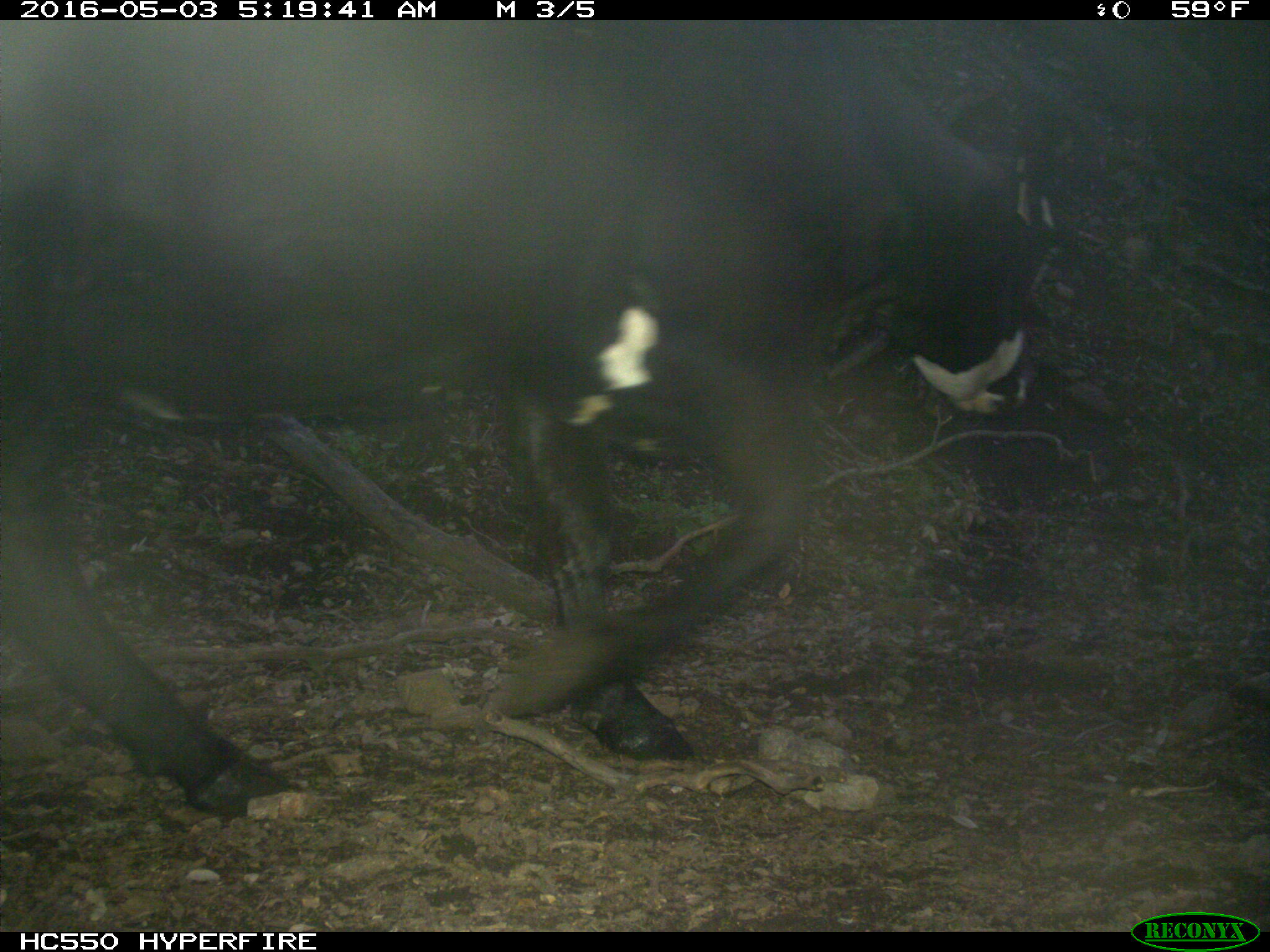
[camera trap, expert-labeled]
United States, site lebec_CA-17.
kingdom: Animalia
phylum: Chordata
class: Mammalia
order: Artiodactyla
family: Bovidae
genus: Bos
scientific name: Bos taurus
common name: domestic cow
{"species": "Bos taurus (domestic cow)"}